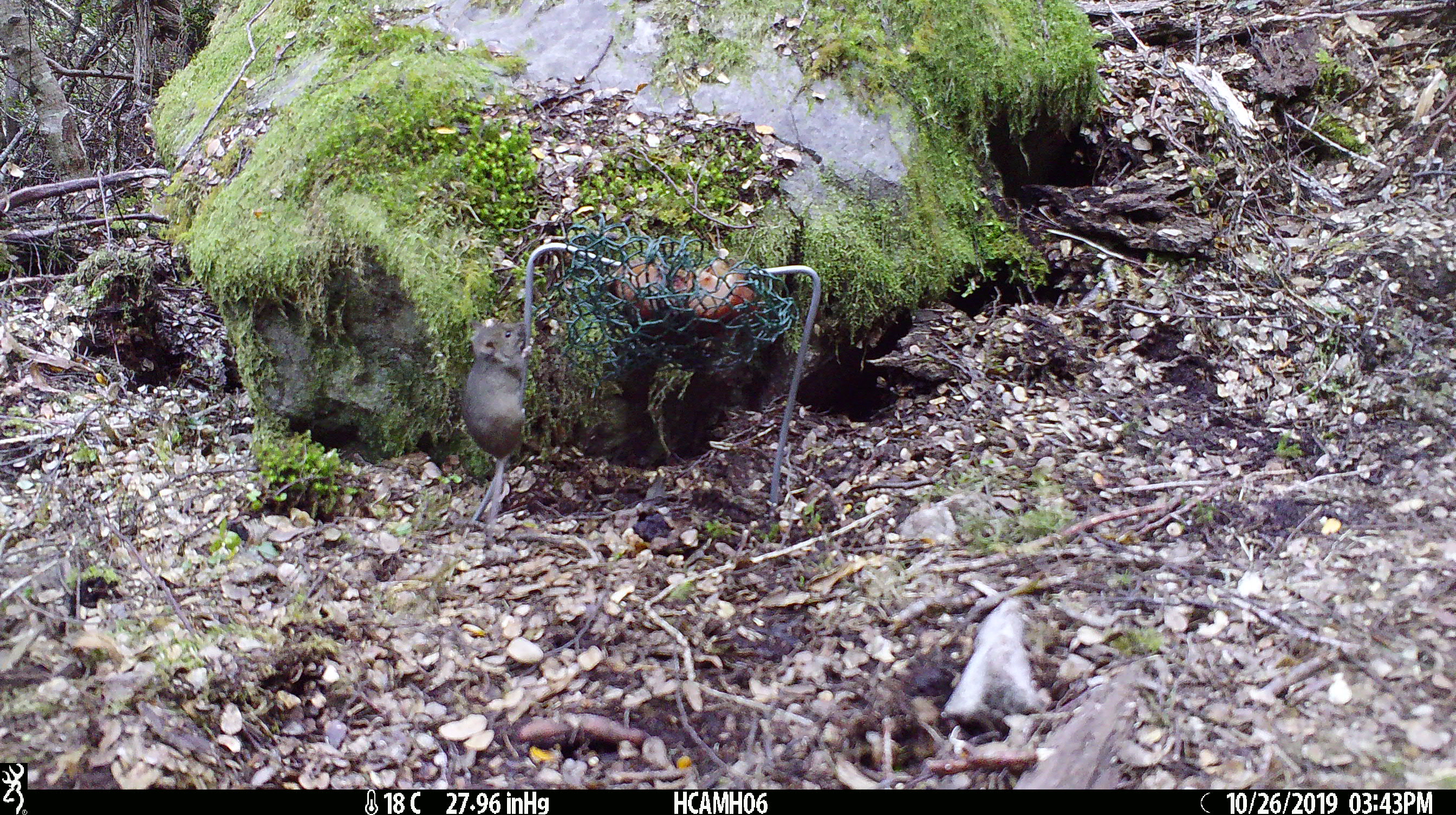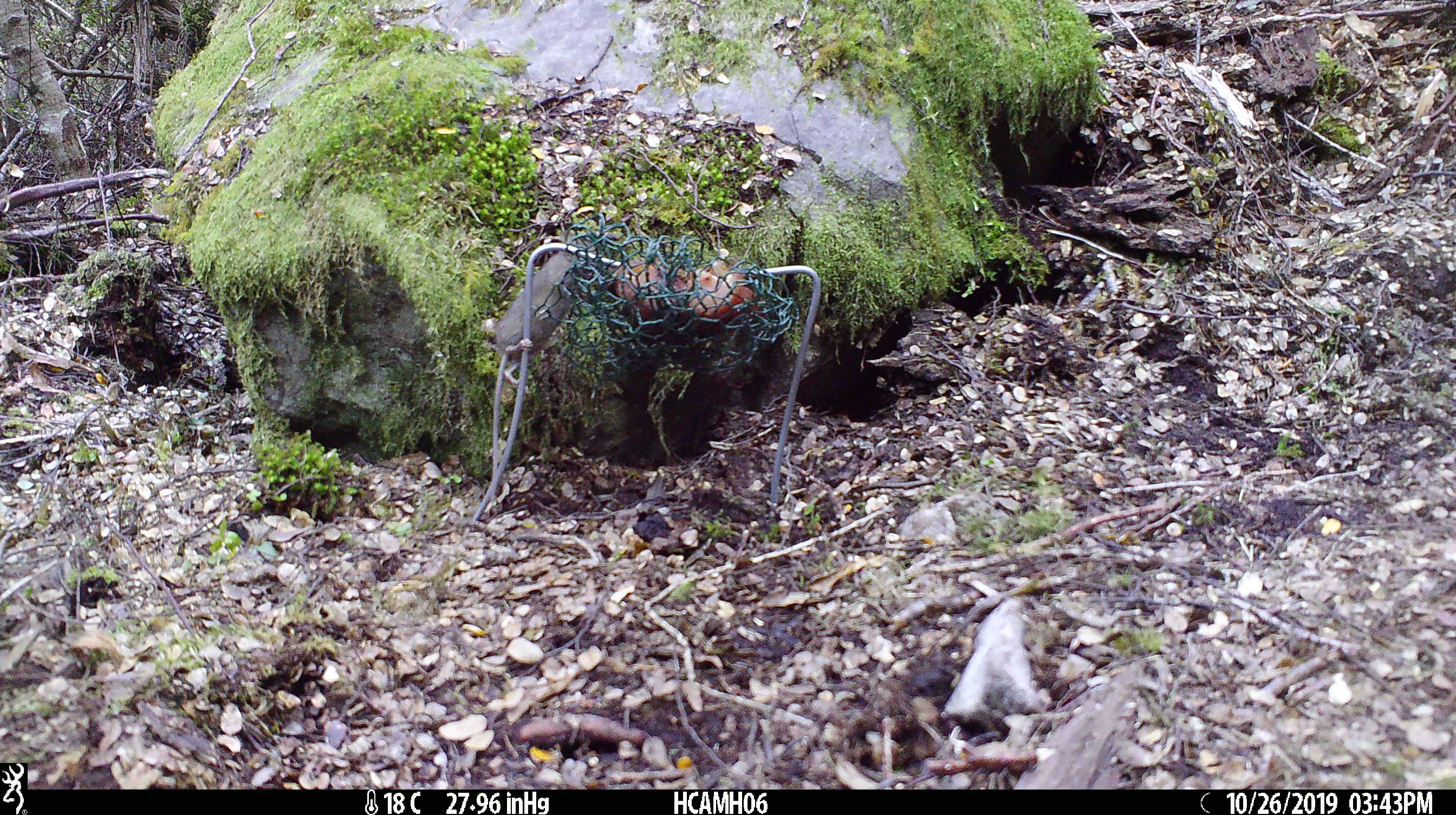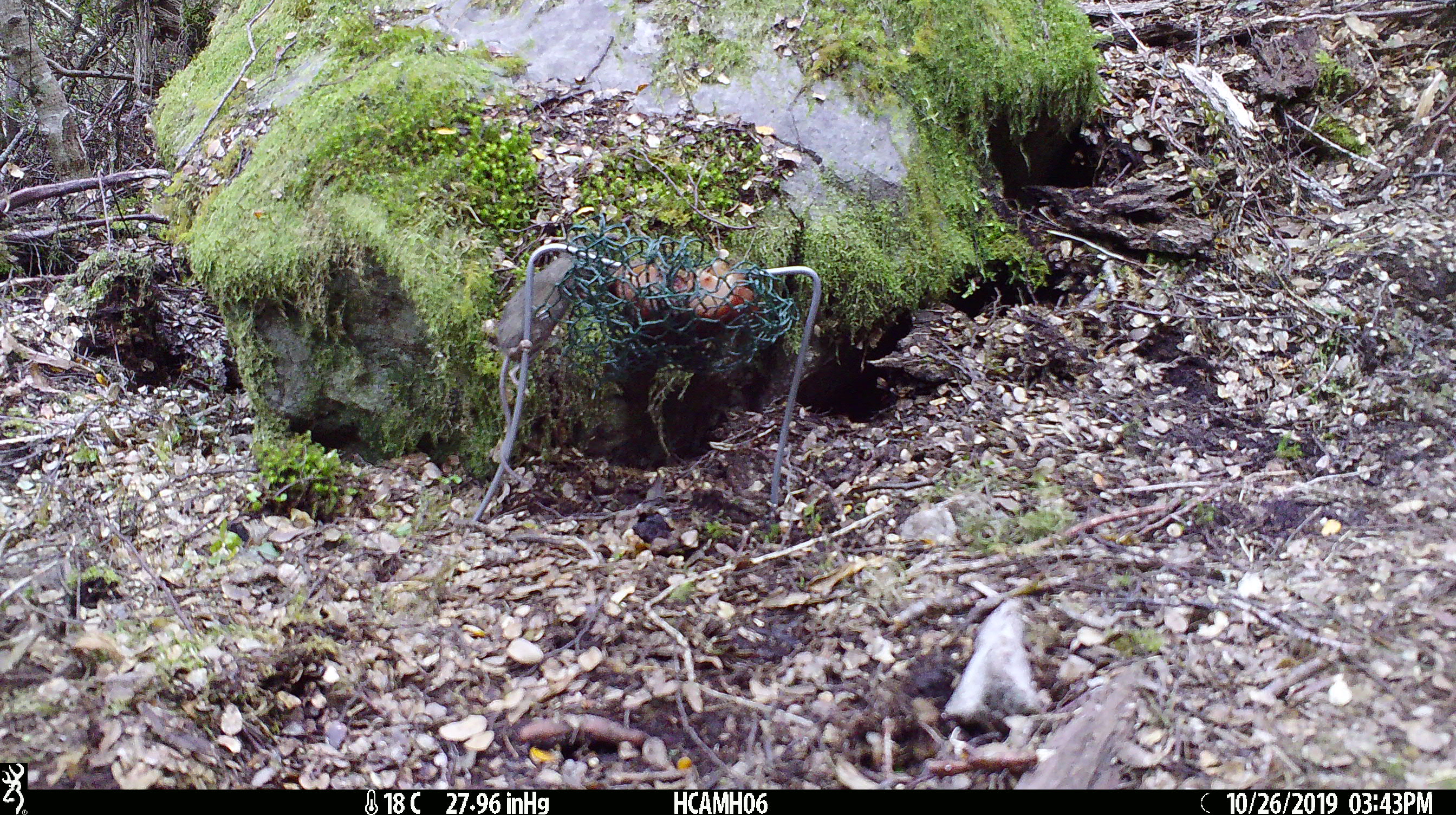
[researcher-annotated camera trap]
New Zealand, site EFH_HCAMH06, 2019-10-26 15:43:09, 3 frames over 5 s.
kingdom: Animalia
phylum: Chordata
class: Mammalia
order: Rodentia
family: Muridae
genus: Mus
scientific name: Mus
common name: mouse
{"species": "mouse (Mus)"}